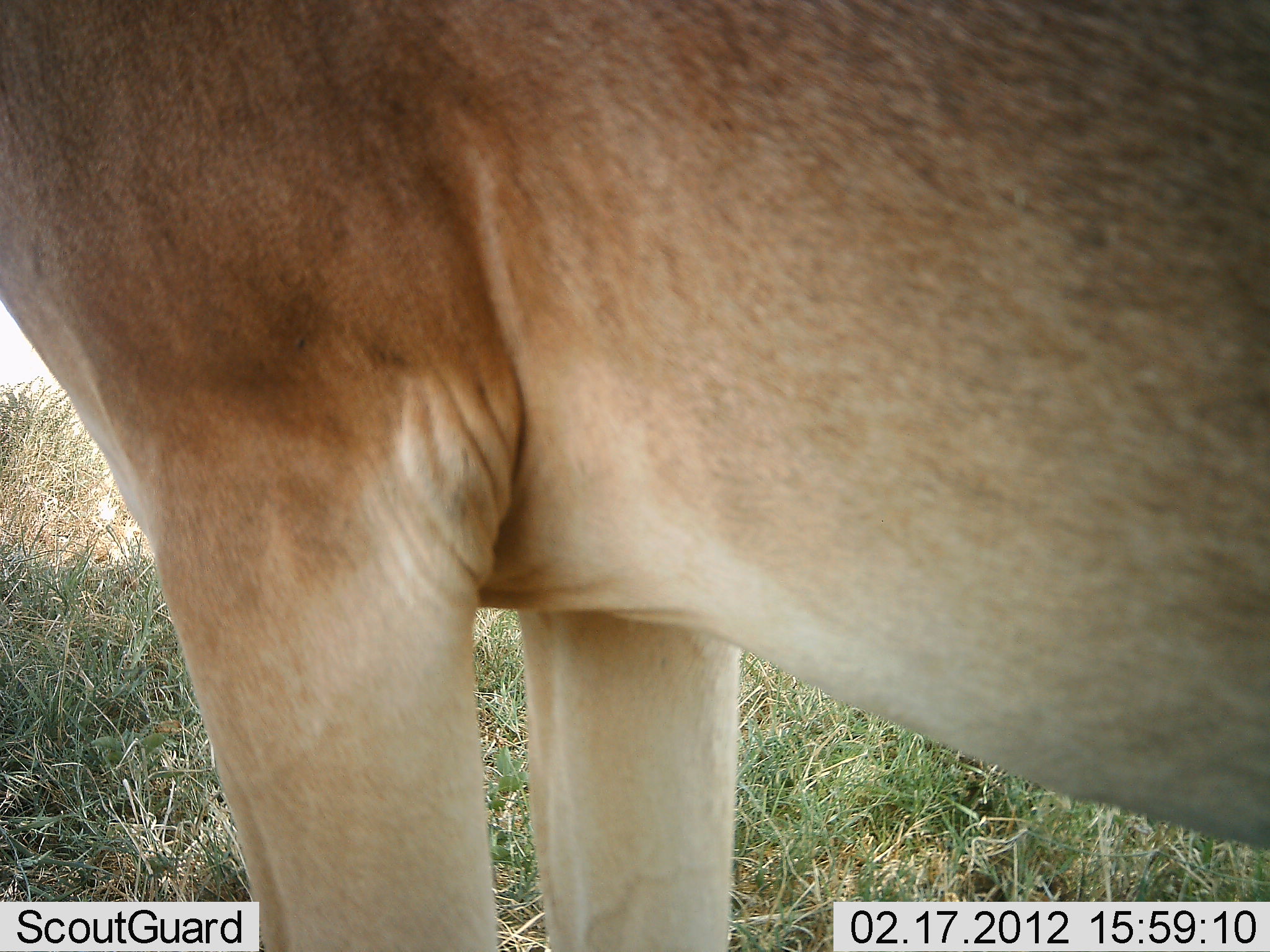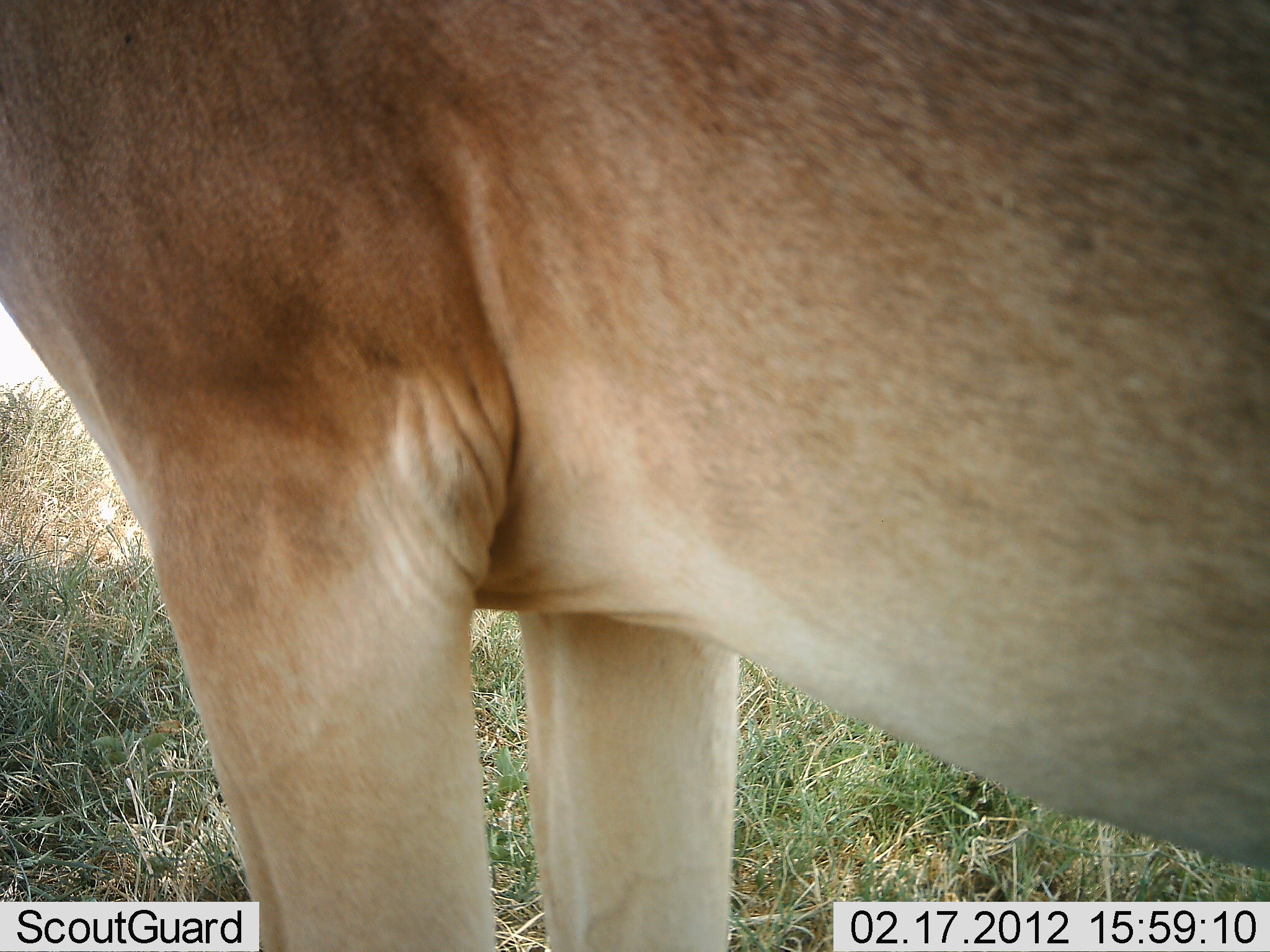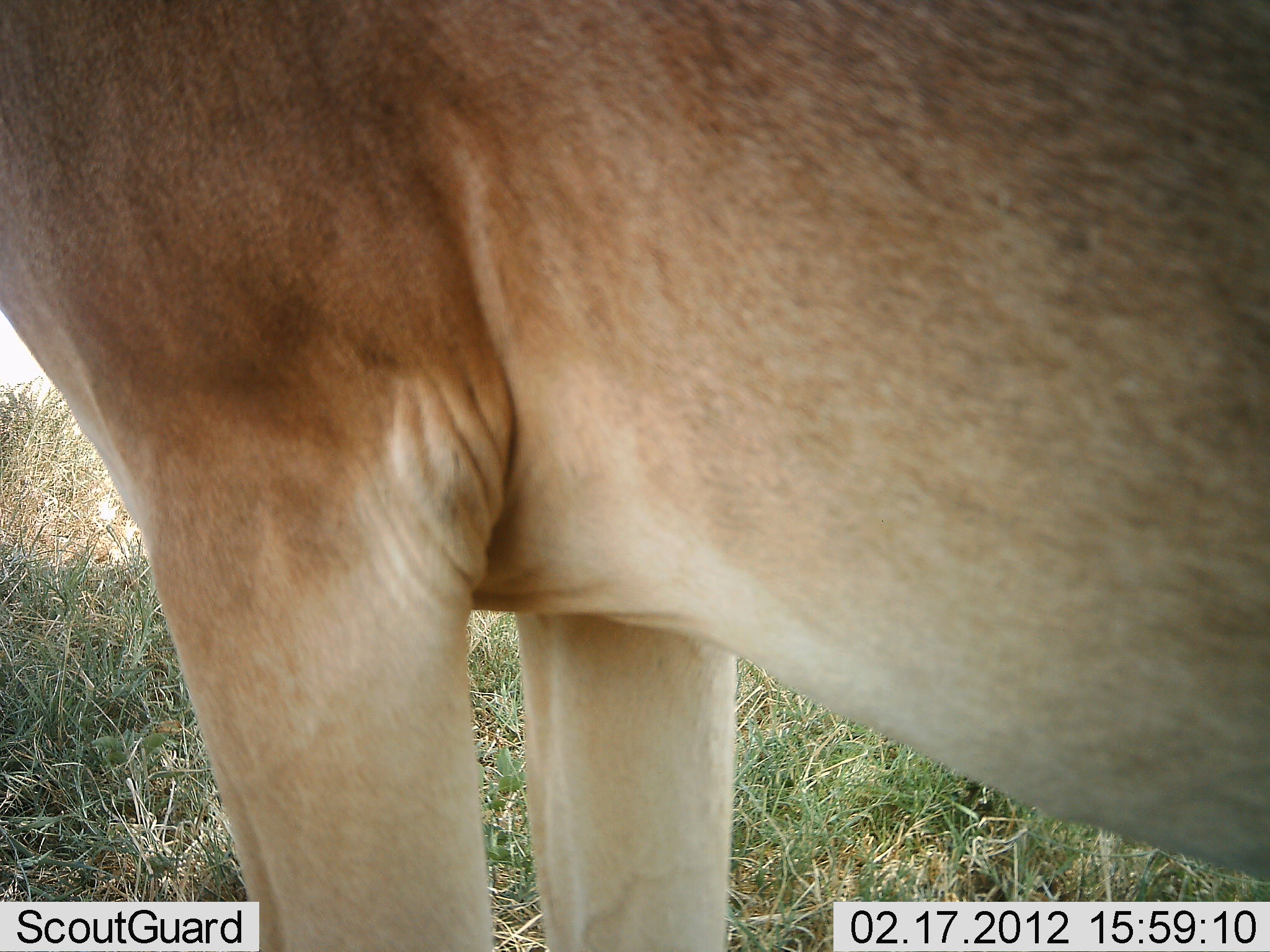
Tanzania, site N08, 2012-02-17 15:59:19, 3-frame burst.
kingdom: Animalia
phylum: Chordata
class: Mammalia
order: Carnivora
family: Felidae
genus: Panthera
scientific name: Panthera leo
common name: lion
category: lionfemale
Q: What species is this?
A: Lionfemale (lion) (Panthera leo).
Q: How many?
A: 1.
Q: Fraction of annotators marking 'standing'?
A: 86%.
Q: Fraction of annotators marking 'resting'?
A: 14%.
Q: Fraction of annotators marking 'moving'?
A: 0%.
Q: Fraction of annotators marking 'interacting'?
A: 0%.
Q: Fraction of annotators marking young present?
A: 0%.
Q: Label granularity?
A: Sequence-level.